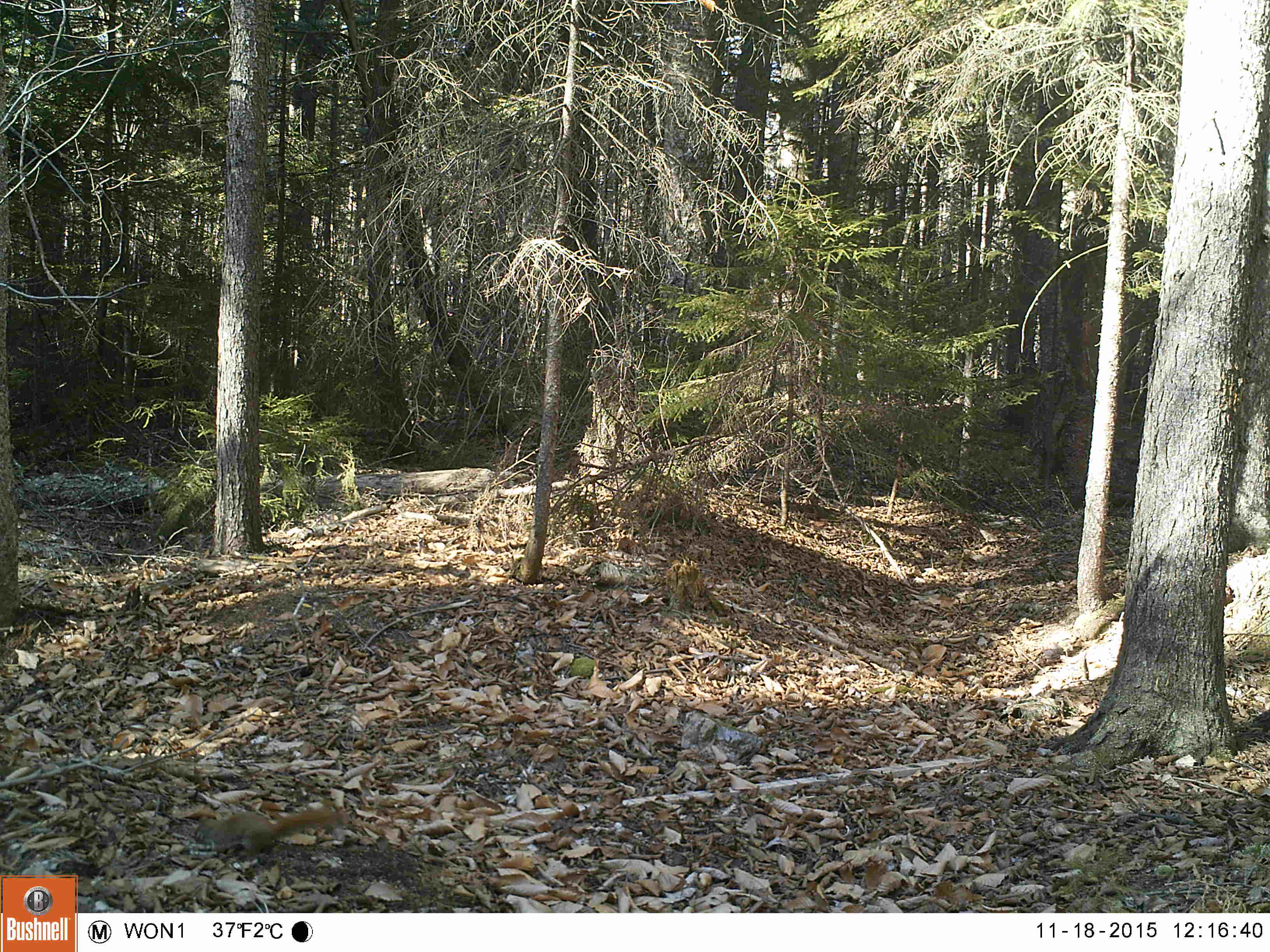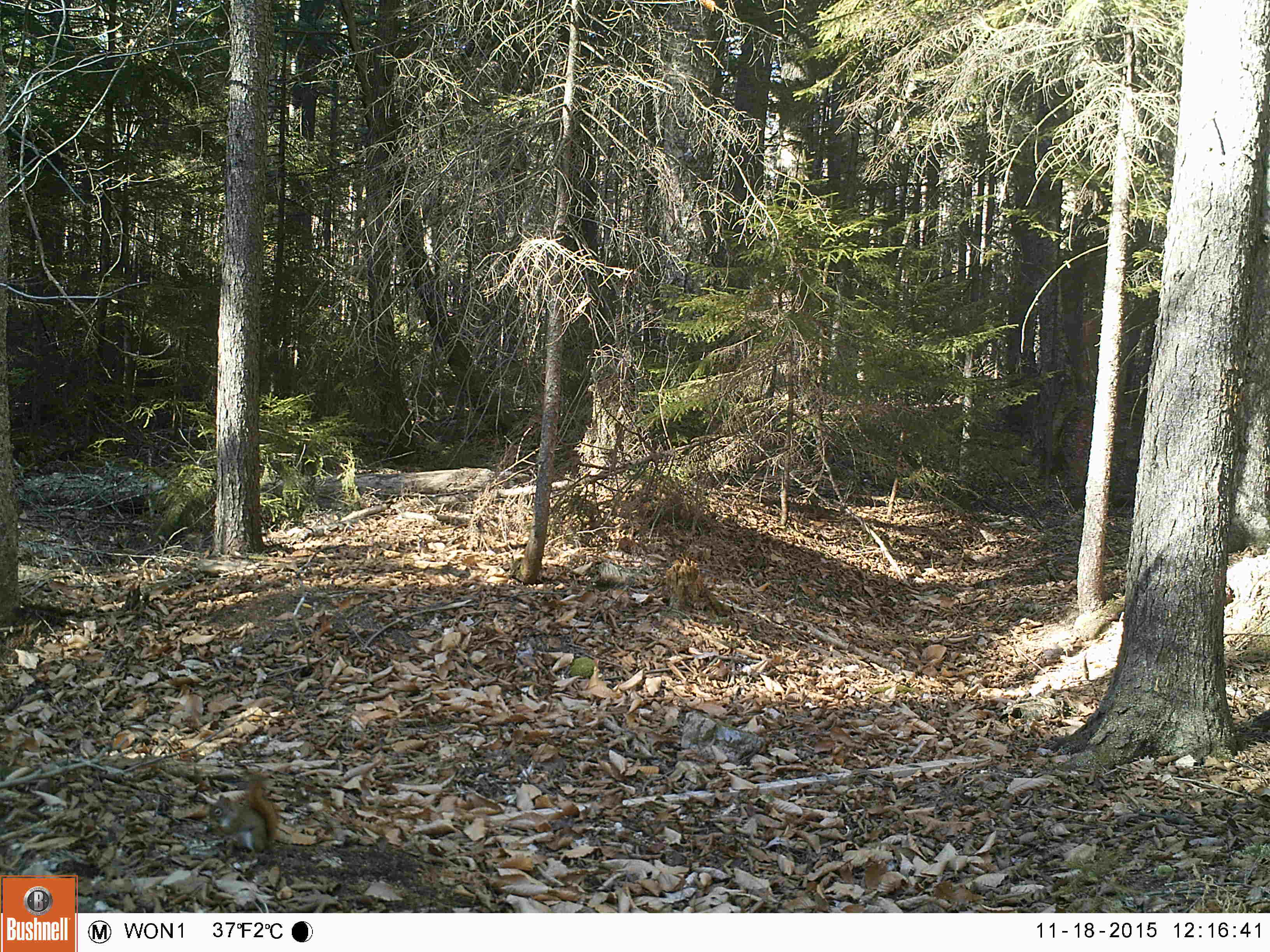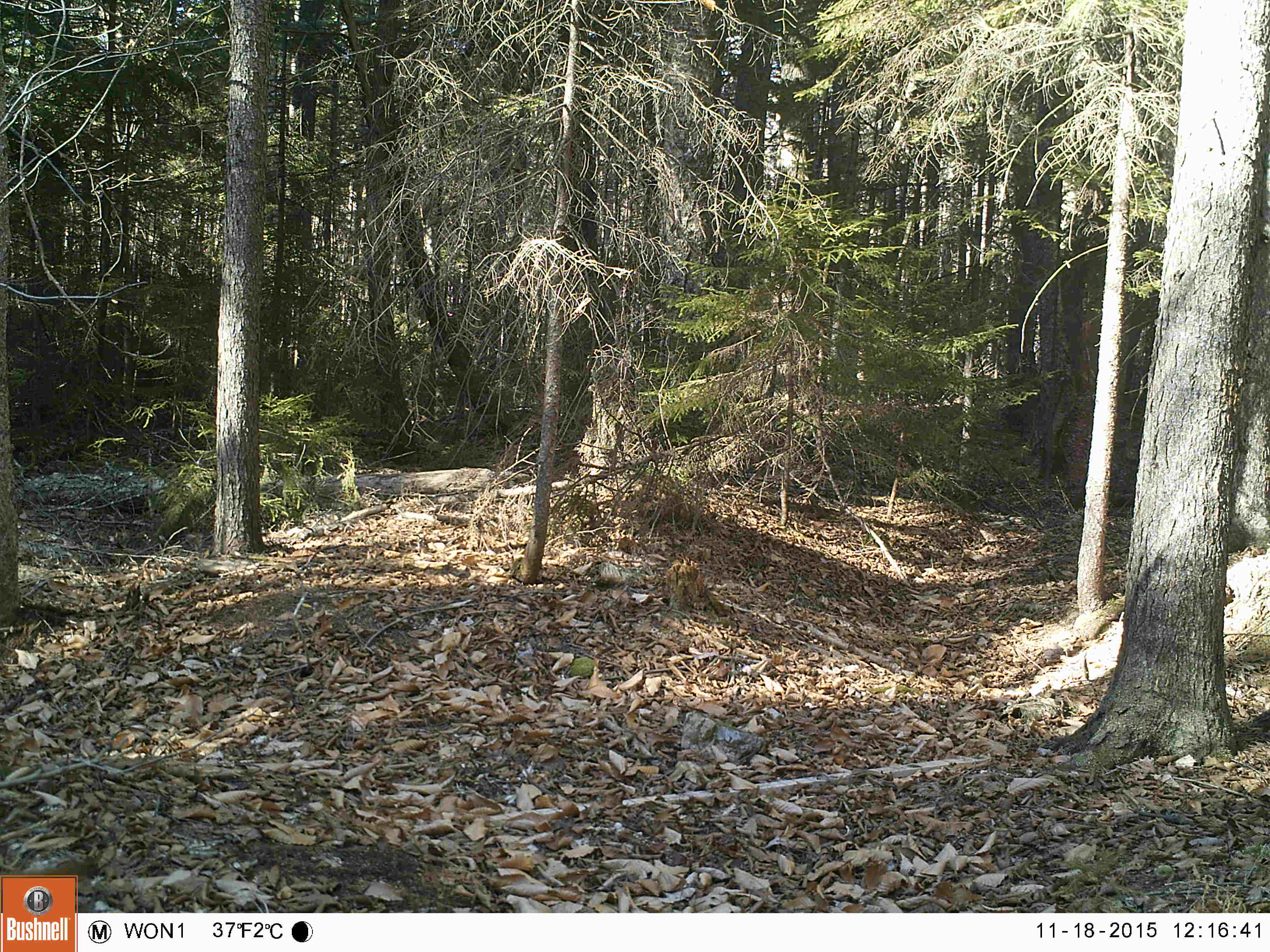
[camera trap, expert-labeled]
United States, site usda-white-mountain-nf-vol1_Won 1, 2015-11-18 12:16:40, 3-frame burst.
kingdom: Animalia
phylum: Chordata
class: Mammalia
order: Rodentia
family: Sciuridae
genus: Tamiasciurus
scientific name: Tamiasciurus hudsonicus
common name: red squirrel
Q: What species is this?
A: Red squirrel (Tamiasciurus hudsonicus).